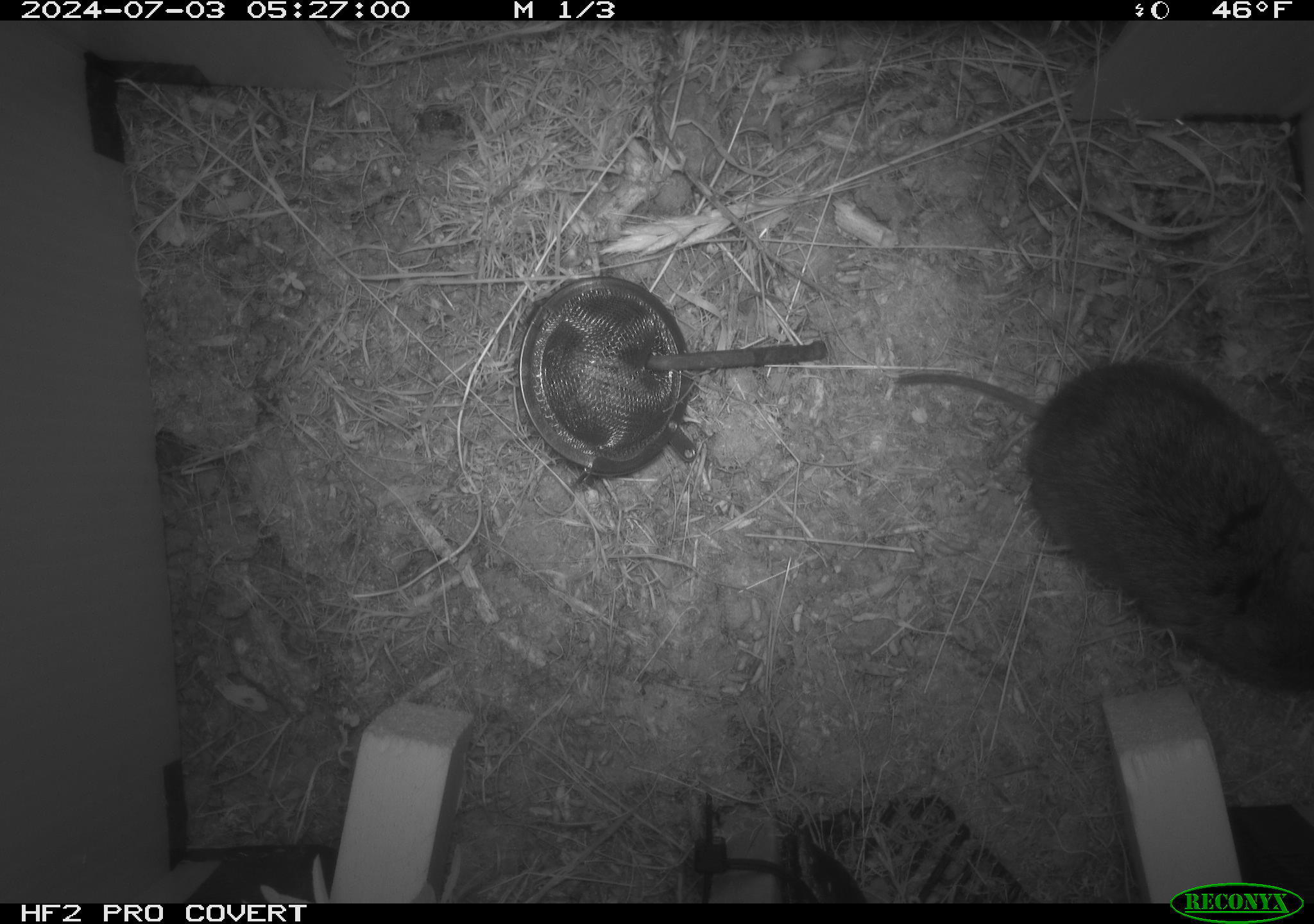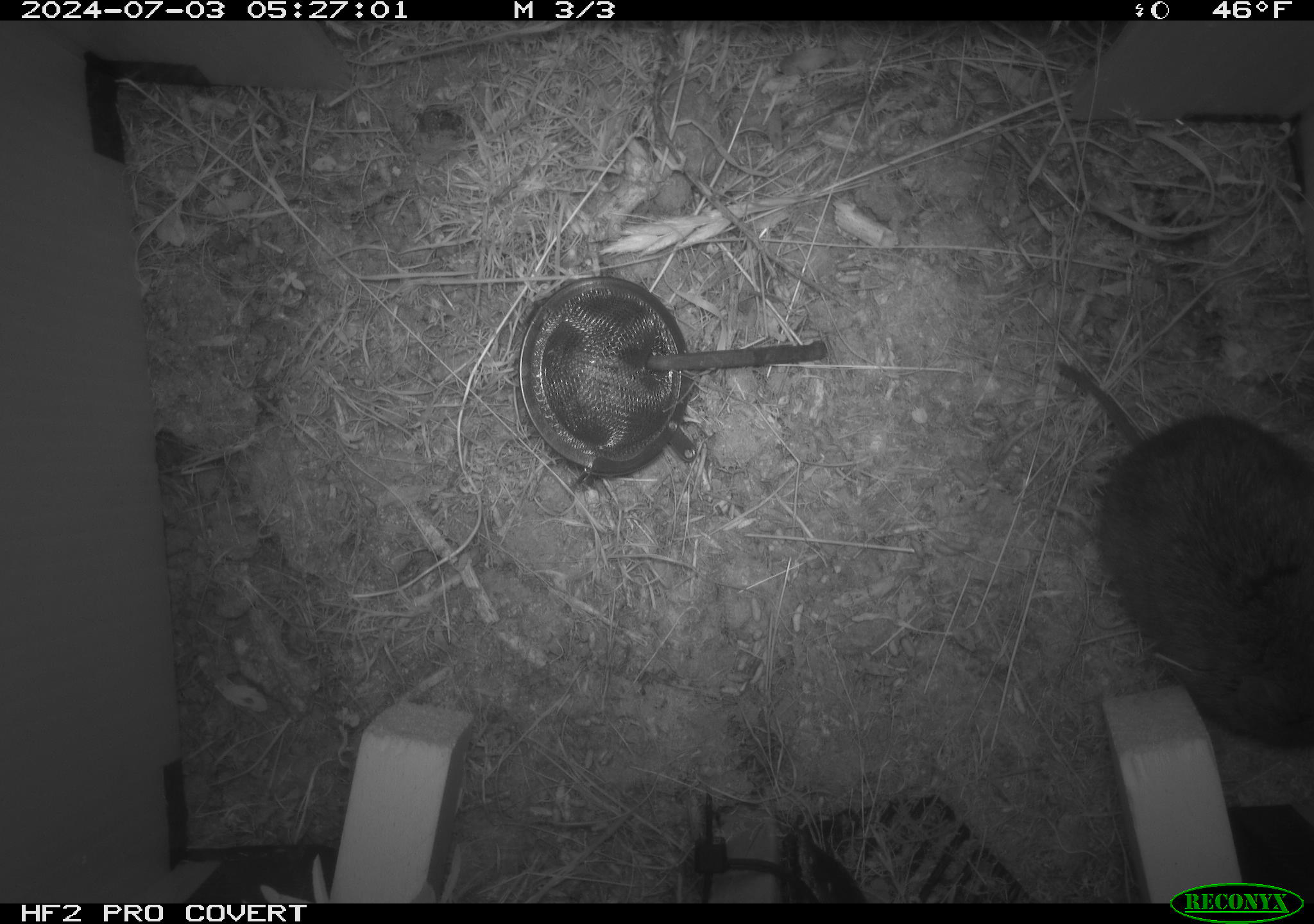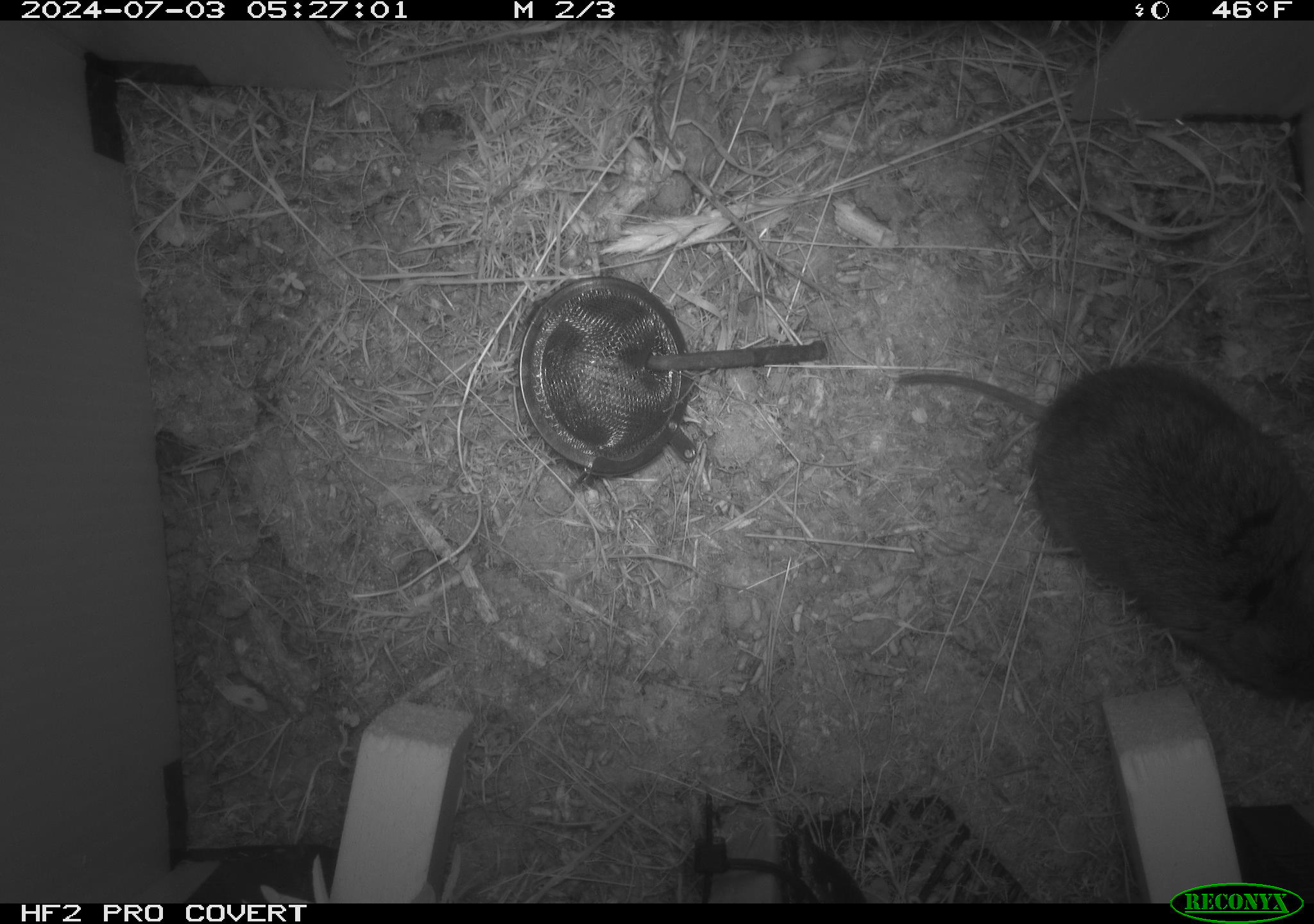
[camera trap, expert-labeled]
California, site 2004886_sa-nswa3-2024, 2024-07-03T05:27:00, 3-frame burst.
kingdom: Animalia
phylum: Chordata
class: Mammalia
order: Rodentia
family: Cricetidae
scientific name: Arvicolinae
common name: voles, lemmings, and muskrats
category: arvicolinae subfamily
Arvicolinae subfamily (voles, lemmings, and muskrats) (Arvicolinae).